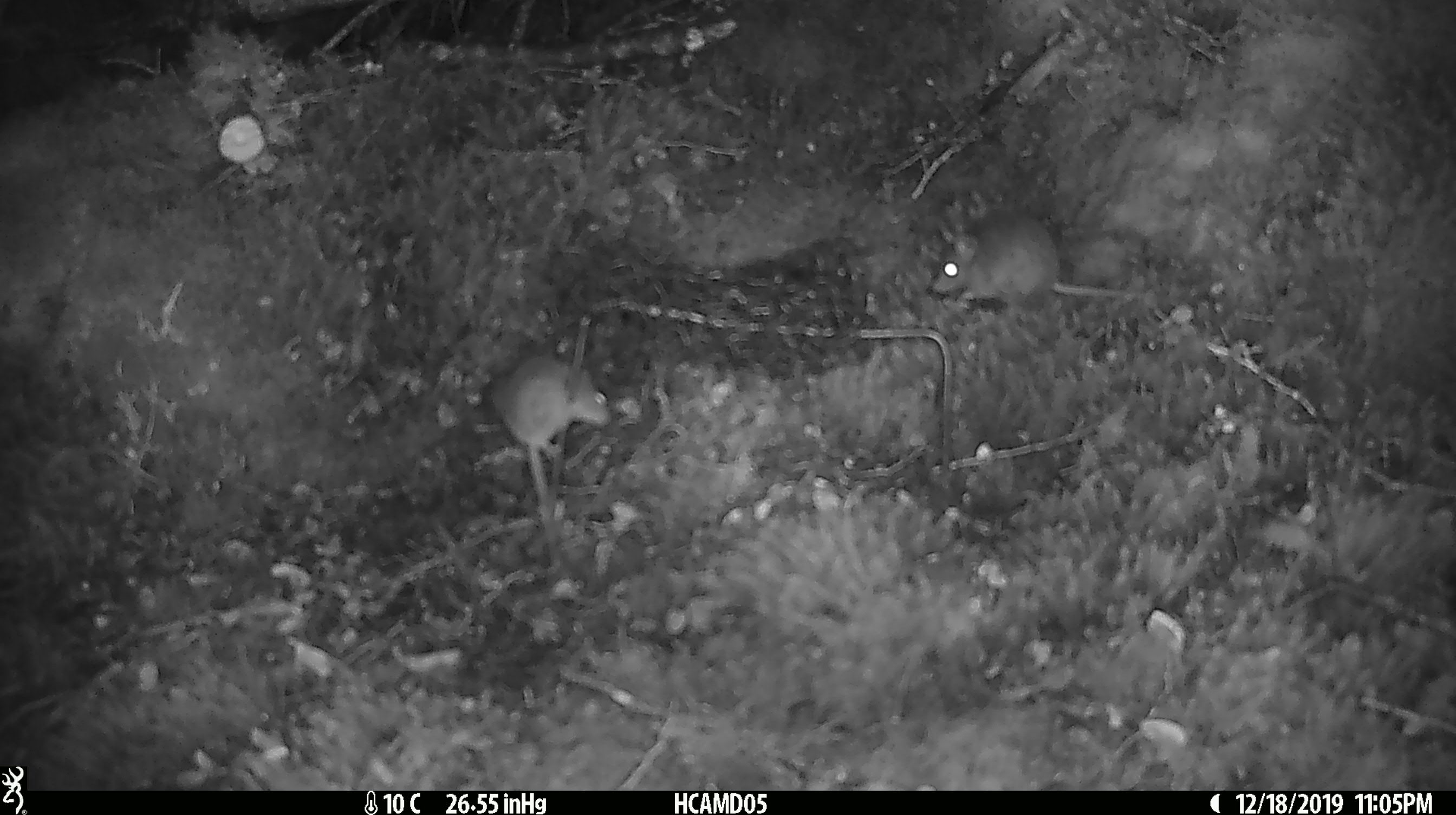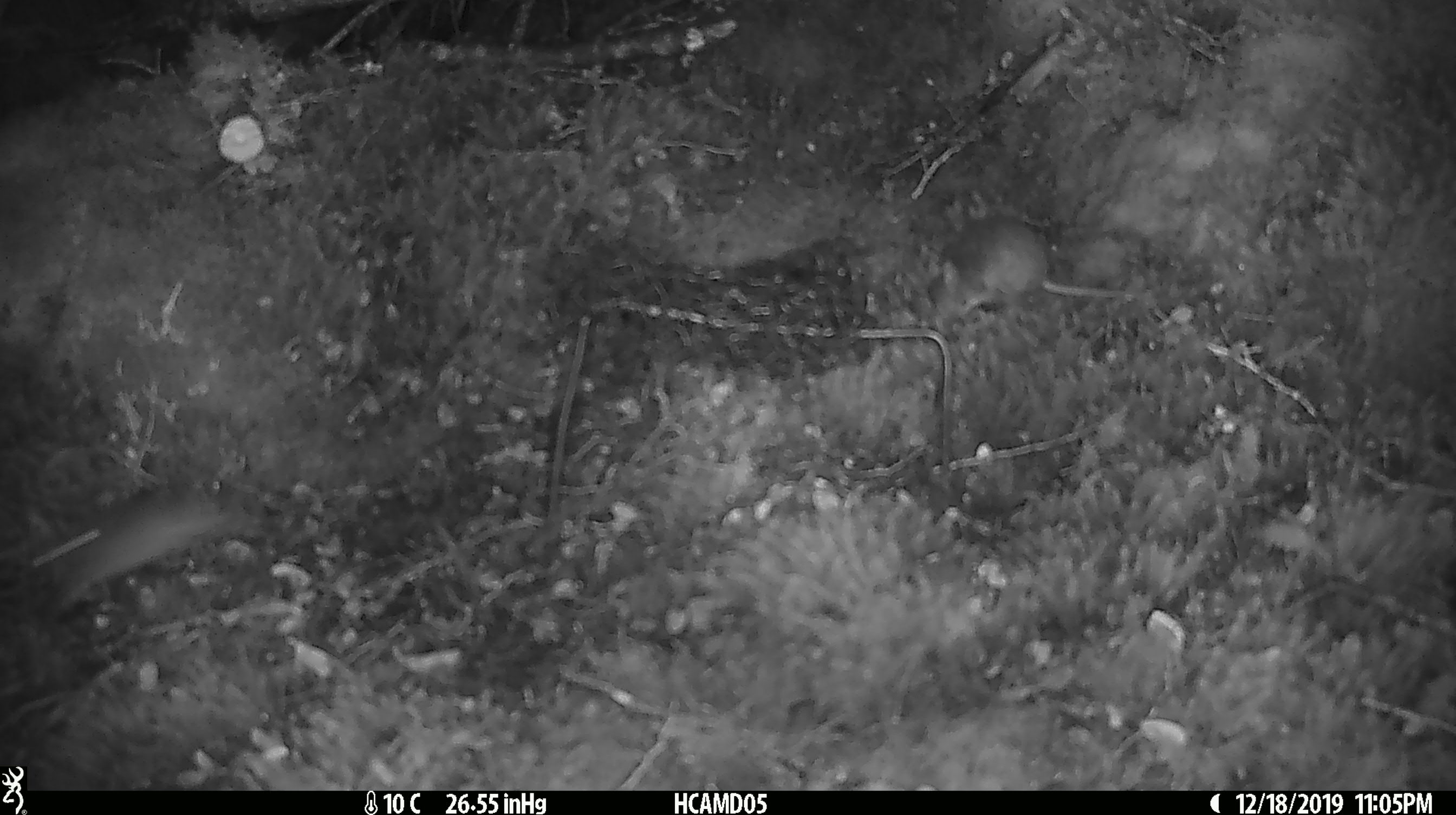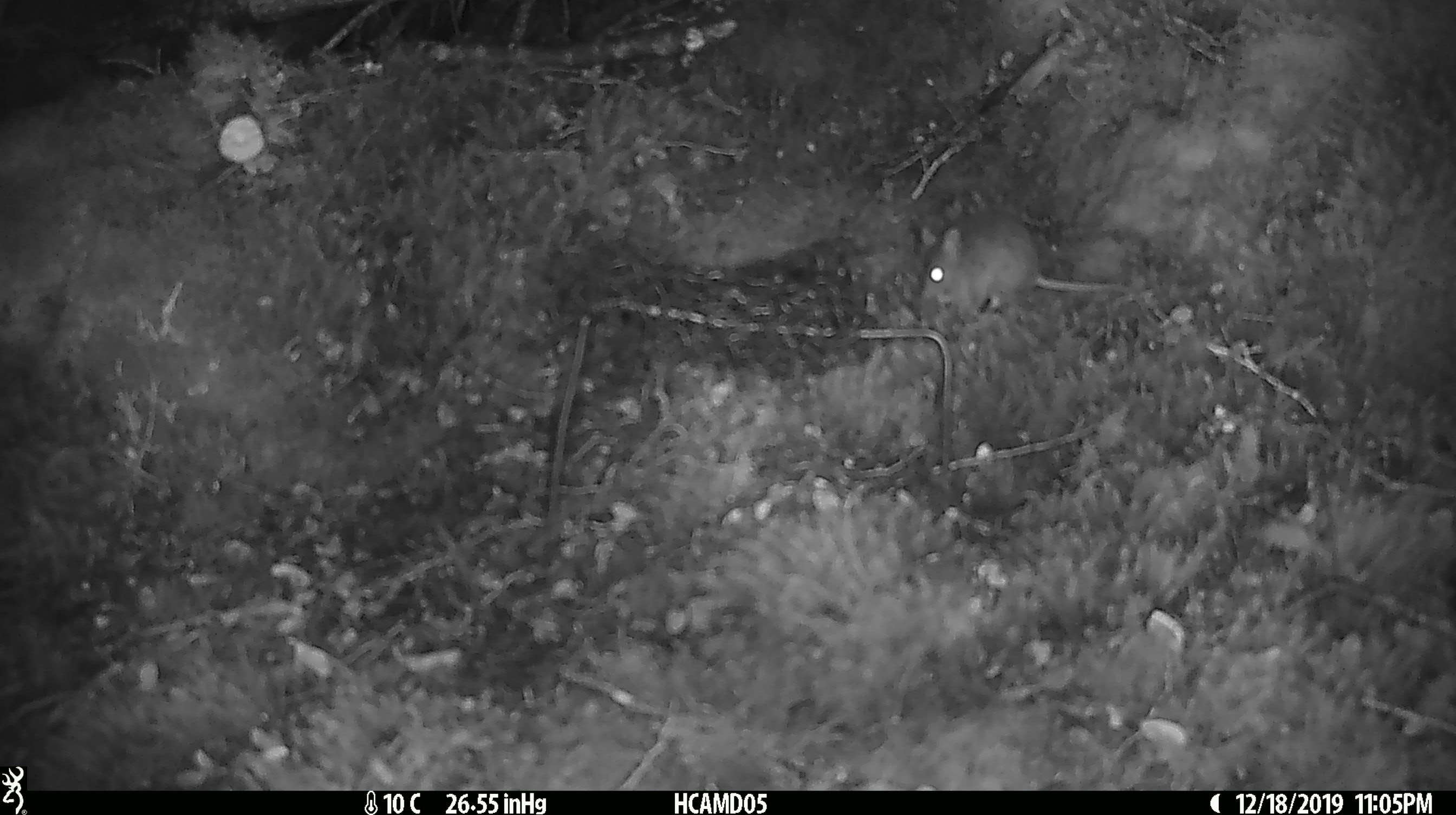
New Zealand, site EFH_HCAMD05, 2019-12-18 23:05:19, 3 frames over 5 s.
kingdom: Animalia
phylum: Chordata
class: Mammalia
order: Rodentia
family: Muridae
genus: Mus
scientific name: Mus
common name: mouse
Mouse (Mus).